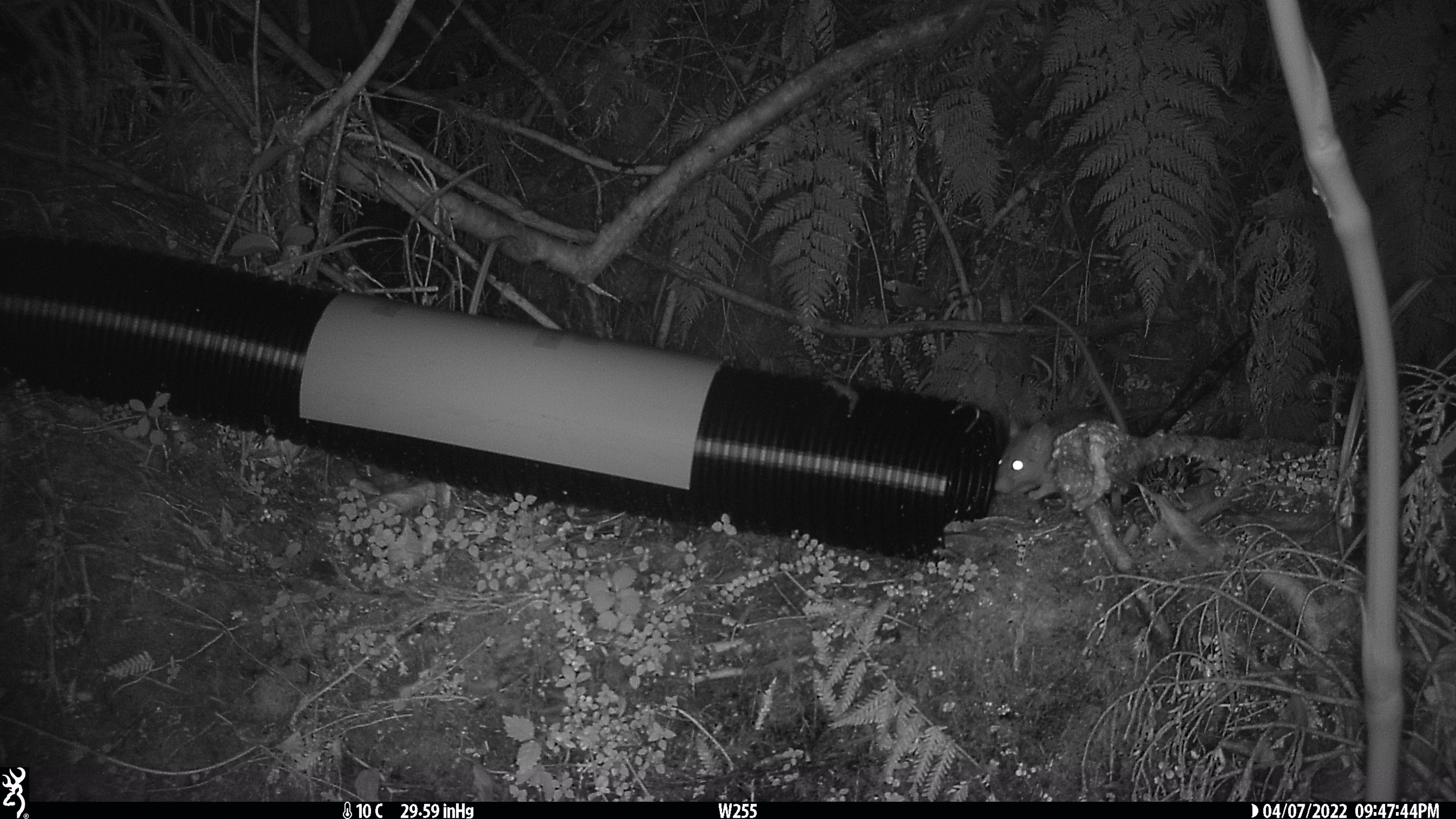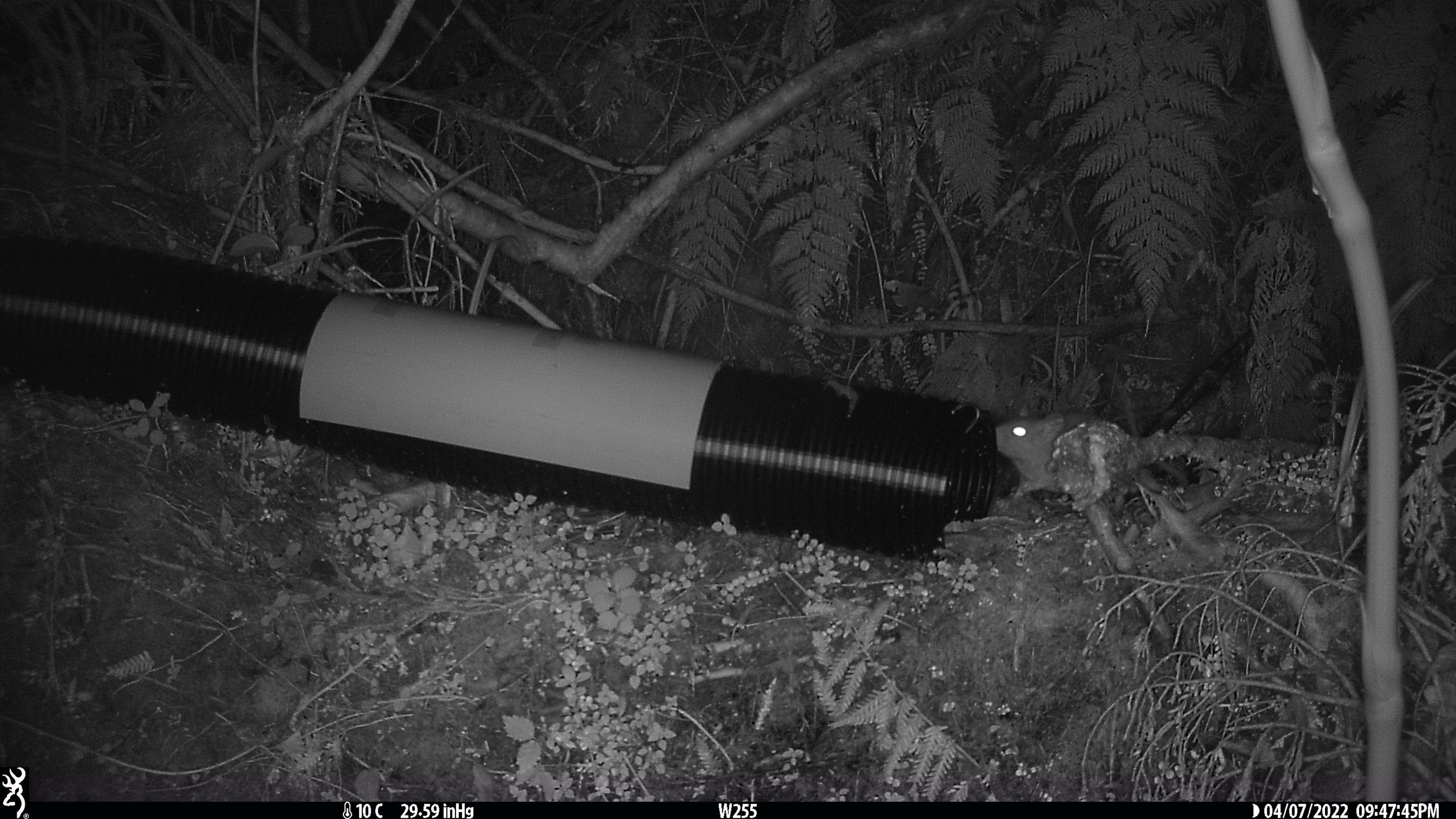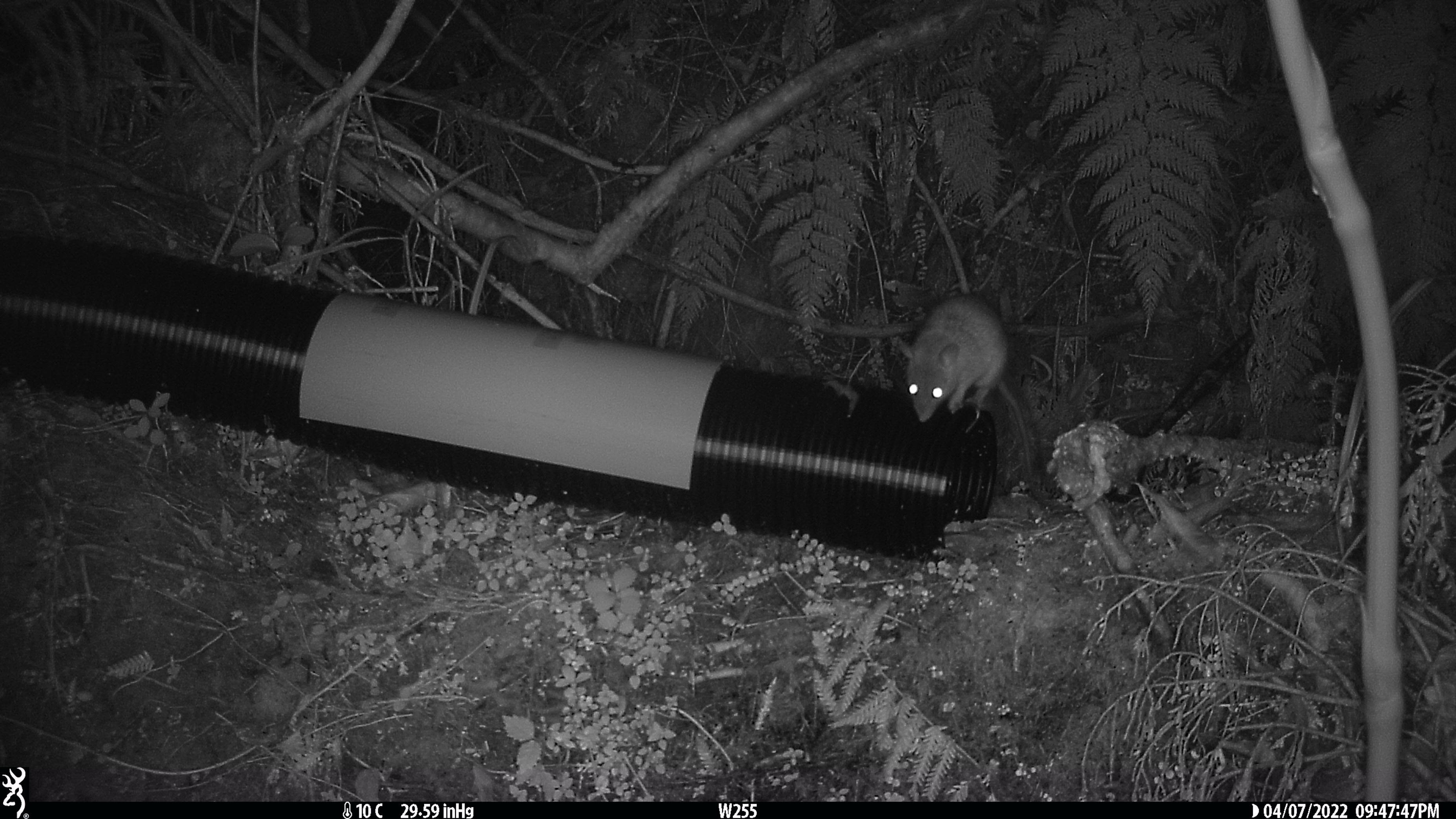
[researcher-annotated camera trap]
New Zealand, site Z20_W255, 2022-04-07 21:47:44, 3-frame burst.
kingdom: Animalia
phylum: Chordata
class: Mammalia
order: Rodentia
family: Muridae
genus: Rattus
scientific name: Rattus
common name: rat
Rat (Rattus).